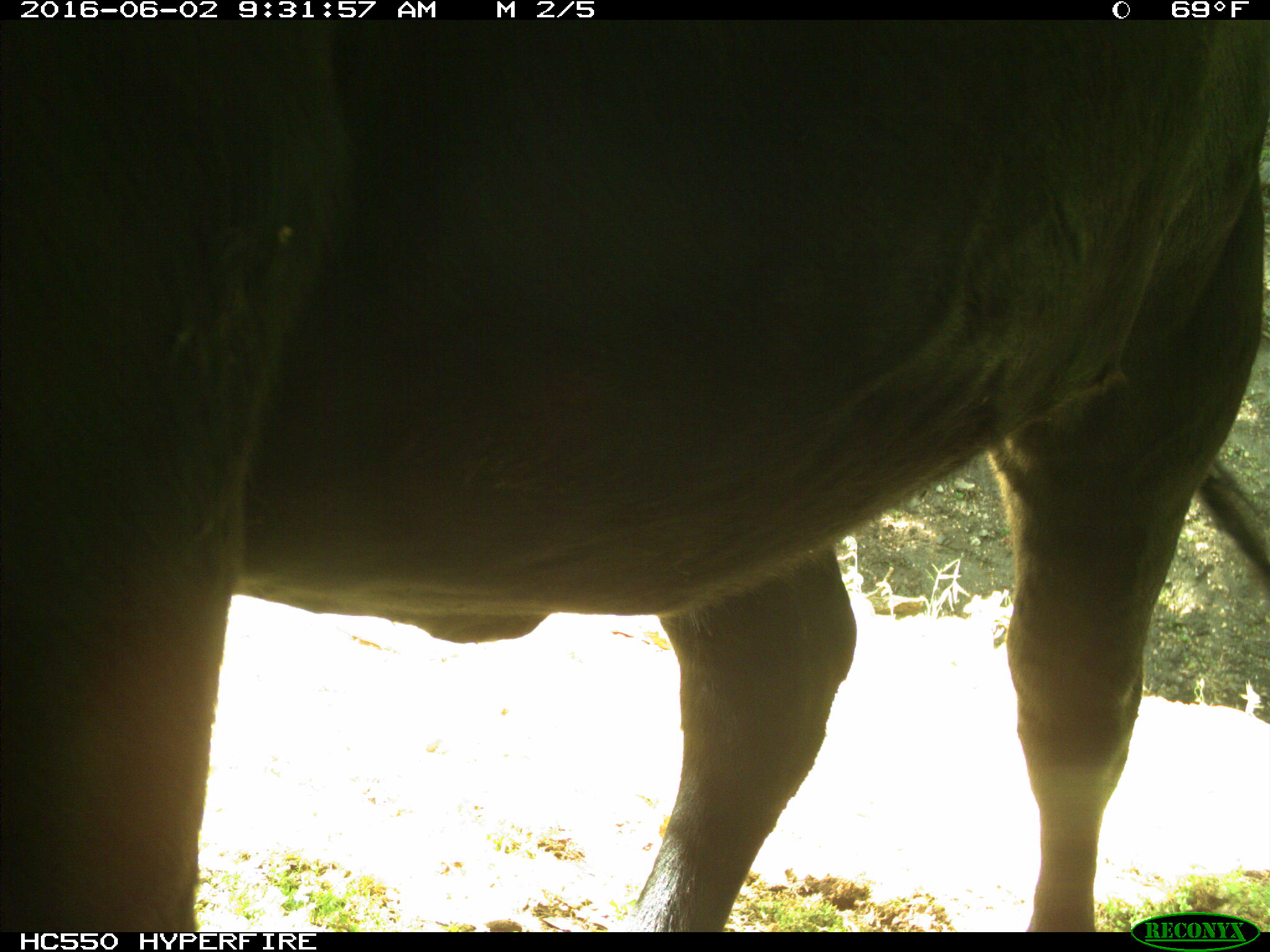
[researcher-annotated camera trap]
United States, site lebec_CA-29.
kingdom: Animalia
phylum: Chordata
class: Mammalia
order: Artiodactyla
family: Bovidae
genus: Bos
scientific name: Bos taurus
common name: domestic cow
Bos taurus (domestic cow).